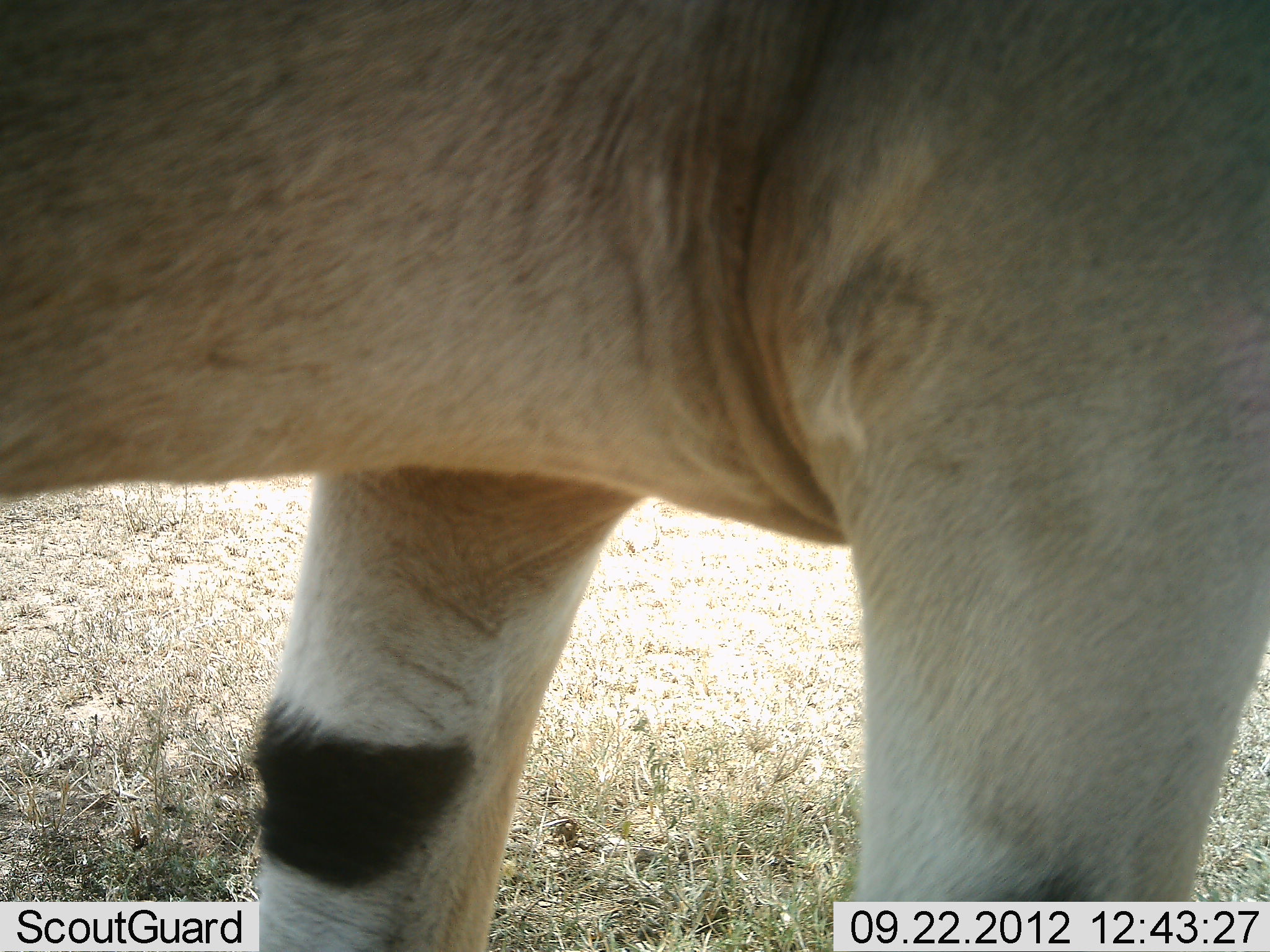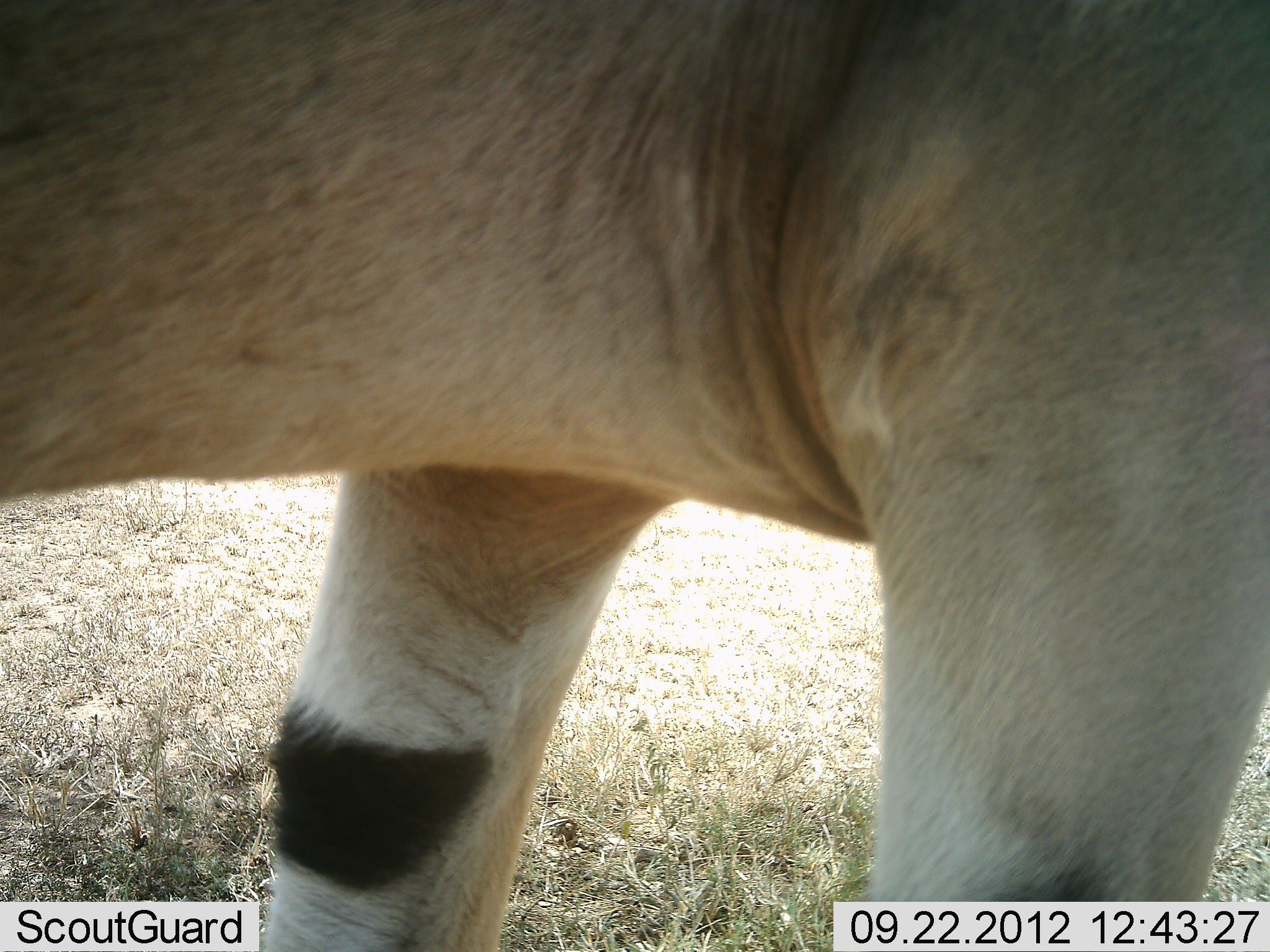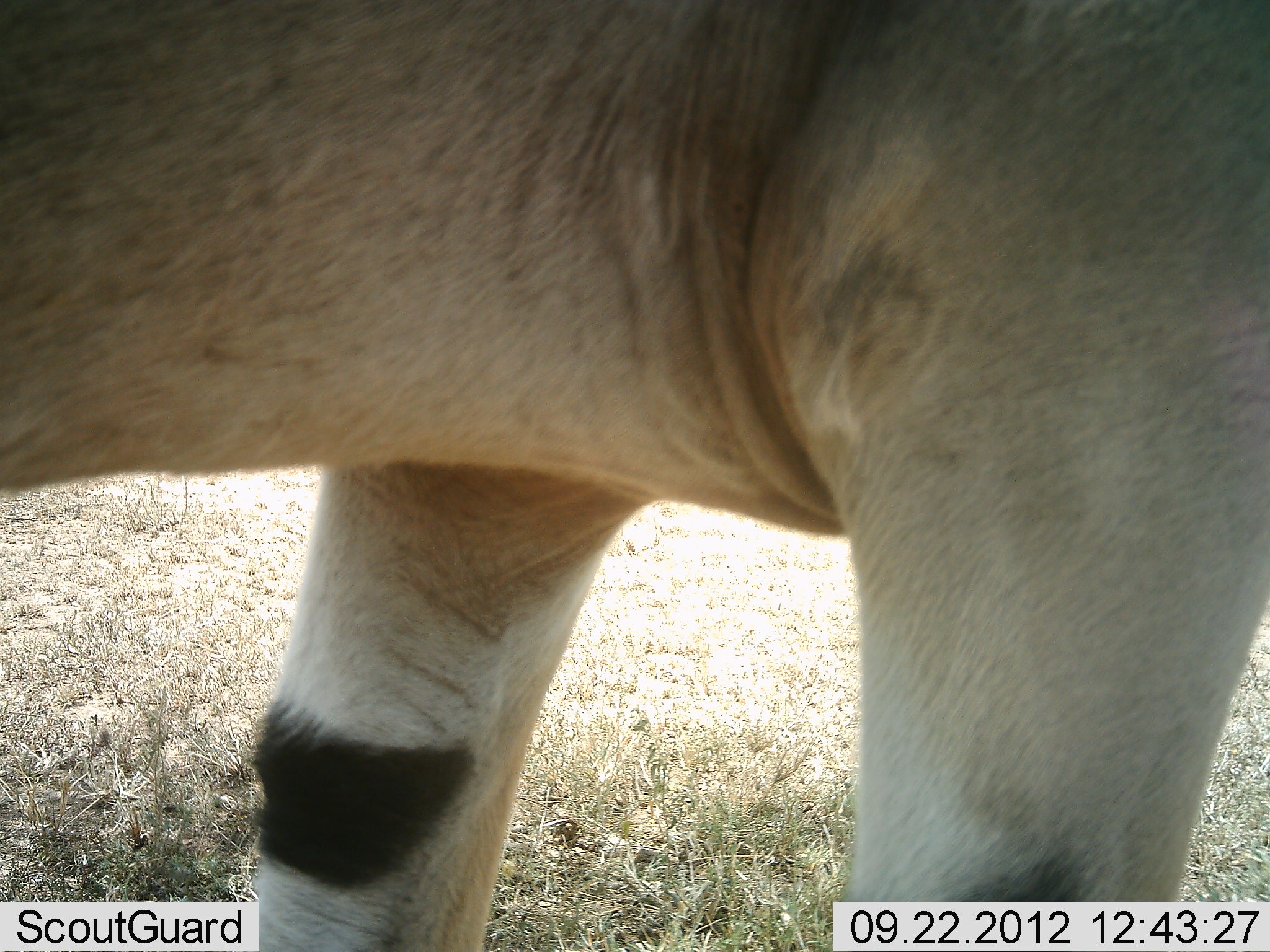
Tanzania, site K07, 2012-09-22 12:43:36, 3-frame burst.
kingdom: Animalia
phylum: Chordata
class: Mammalia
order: Artiodactyla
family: Bovidae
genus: Tragelaphus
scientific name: Tragelaphus oryx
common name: eland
Eland (Tragelaphus oryx), count 1. Behavior (volunteer vote fractions): standing 100%, resting 0%, moving 0%, interacting 0%. Young present (vote fraction): 0%. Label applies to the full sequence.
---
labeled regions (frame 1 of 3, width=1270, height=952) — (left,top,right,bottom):
animal: (1,1,1270,950)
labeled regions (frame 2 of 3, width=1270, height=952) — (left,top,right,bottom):
animal: (1,1,1269,952)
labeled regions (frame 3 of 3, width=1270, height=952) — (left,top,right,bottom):
animal: (1,0,1269,951)